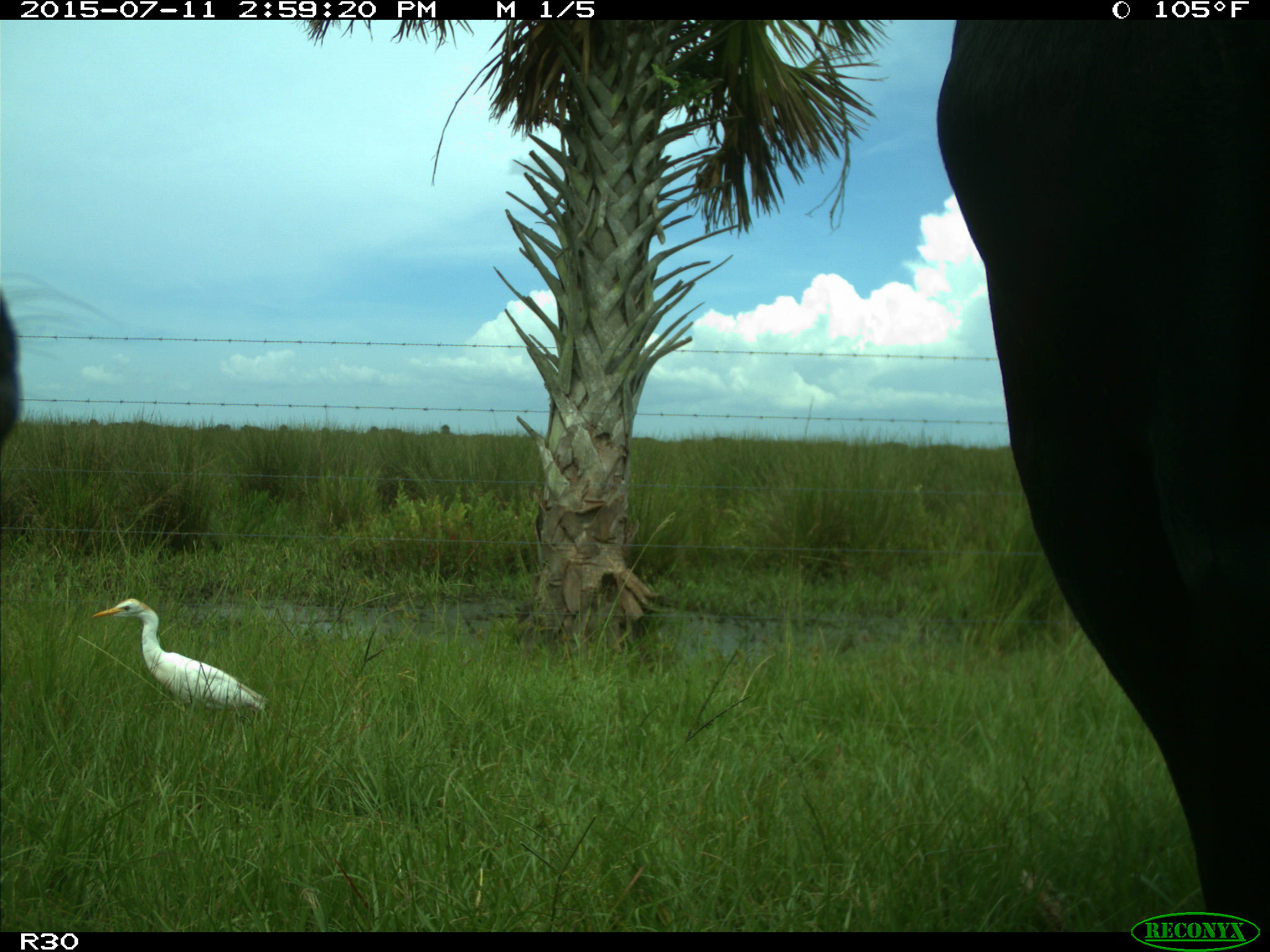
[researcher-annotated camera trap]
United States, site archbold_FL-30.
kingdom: Animalia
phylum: Chordata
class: Mammalia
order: Artiodactyla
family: Bovidae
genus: Bos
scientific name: Bos taurus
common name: domestic cow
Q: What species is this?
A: Bos taurus (domestic cow).